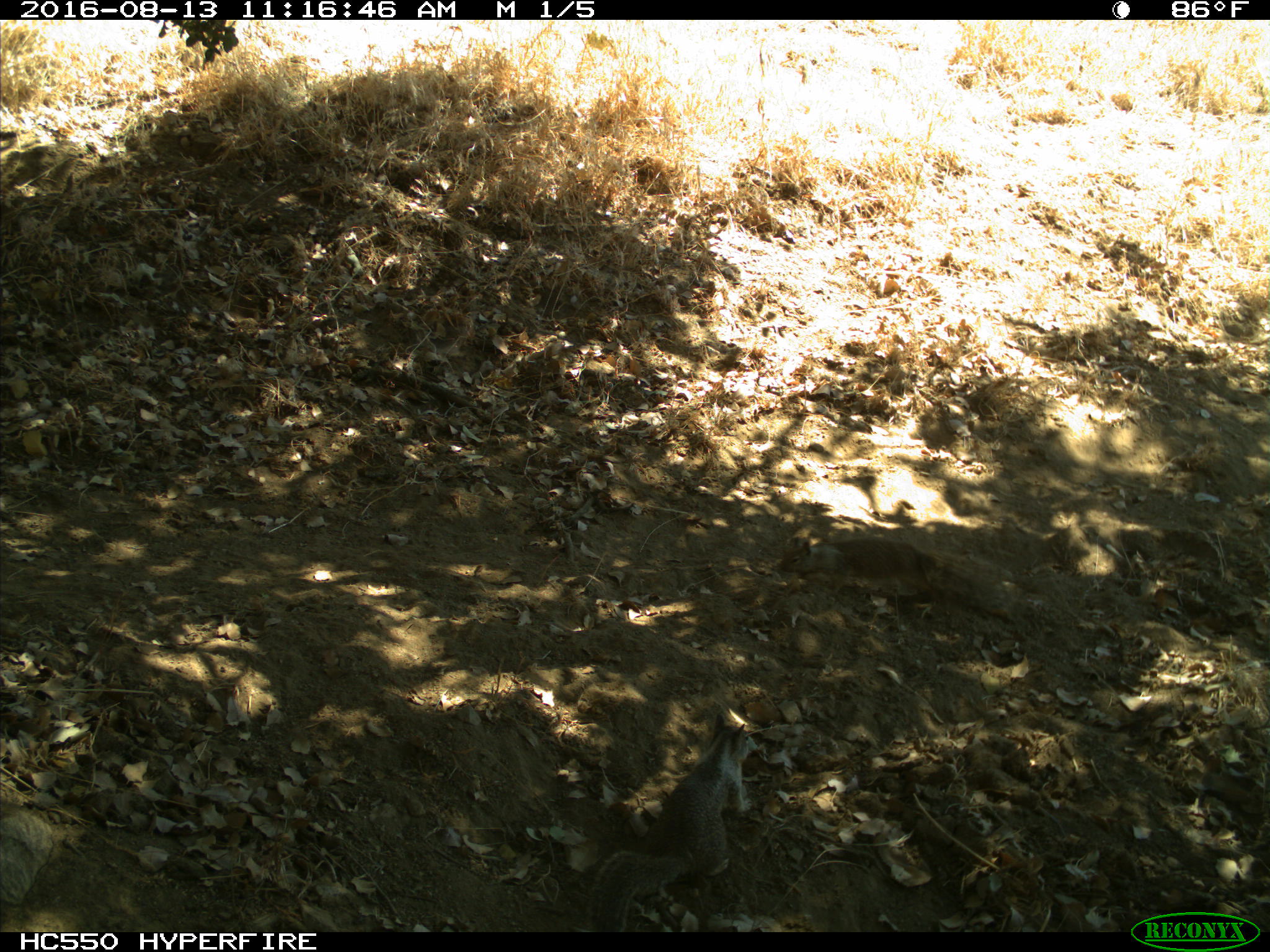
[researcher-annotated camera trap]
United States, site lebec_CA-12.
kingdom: Animalia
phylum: Chordata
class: Mammalia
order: Rodentia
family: Sciuridae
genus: Otospermophilus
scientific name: Otospermophilus beecheyi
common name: california ground squirrel